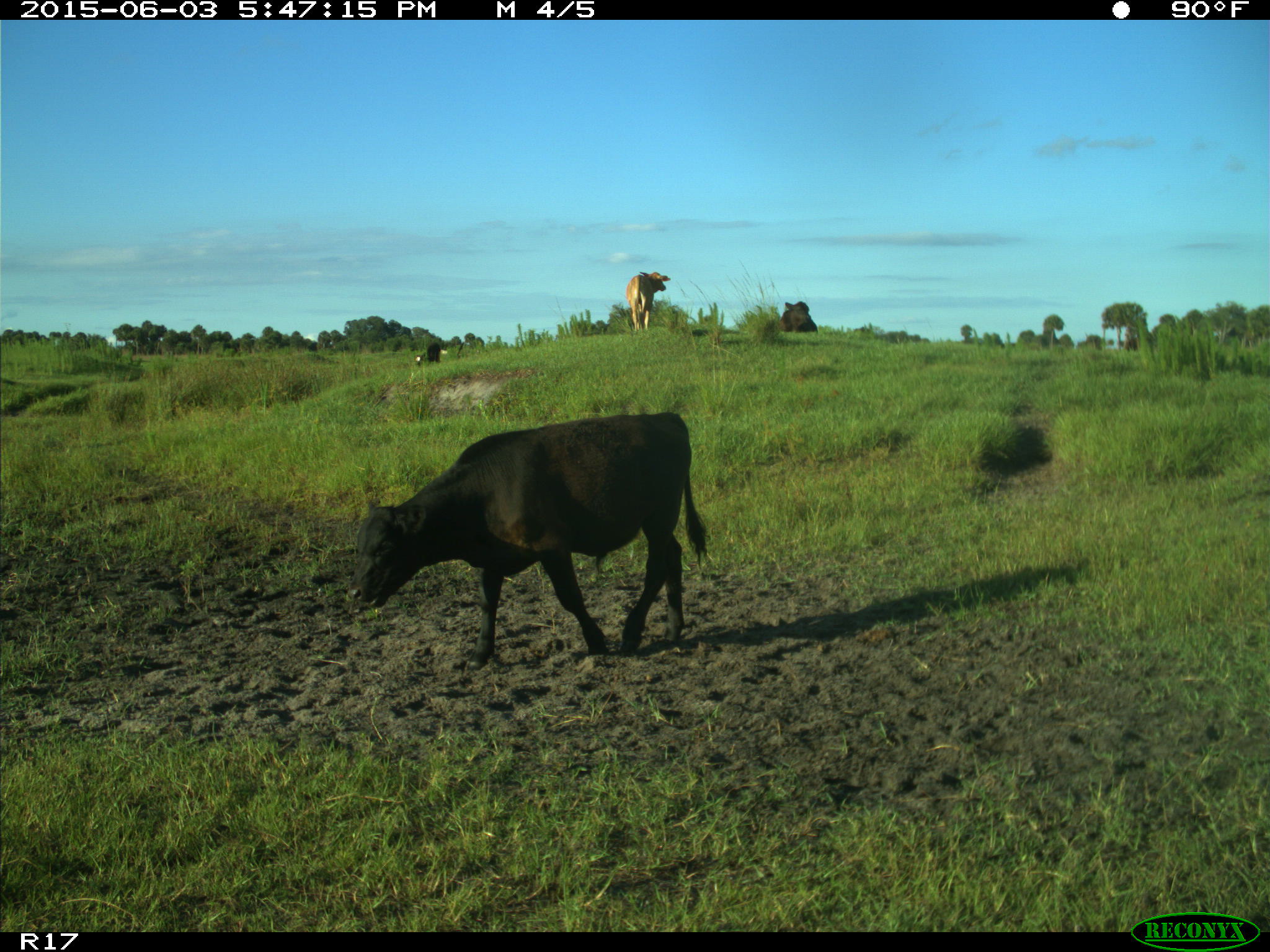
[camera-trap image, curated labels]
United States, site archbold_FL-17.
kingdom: Animalia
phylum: Chordata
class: Mammalia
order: Artiodactyla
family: Bovidae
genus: Bos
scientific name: Bos taurus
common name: domestic cow